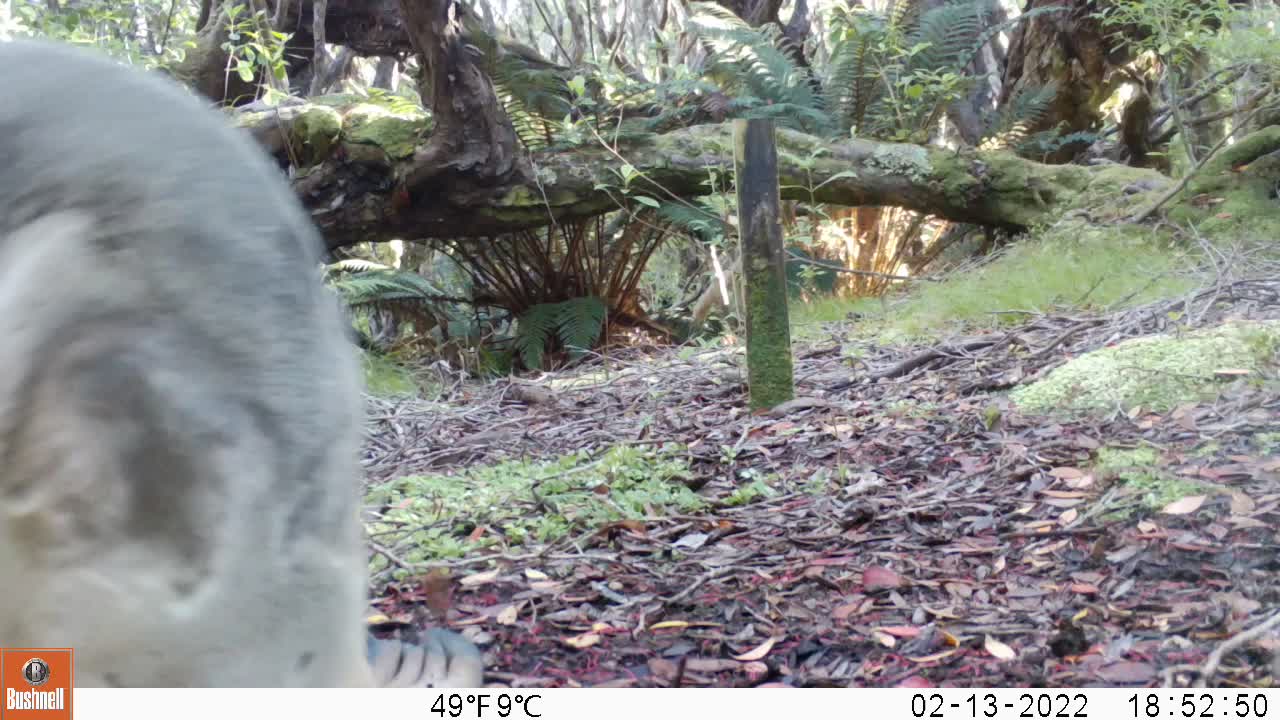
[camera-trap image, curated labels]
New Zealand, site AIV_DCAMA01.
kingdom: Animalia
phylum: Chordata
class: Mammalia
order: Carnivora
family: Otariidae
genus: Phocarctos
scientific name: Phocarctos hookeri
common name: new zealand sea lion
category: sealion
Sealion (new zealand sea lion) (Phocarctos hookeri).